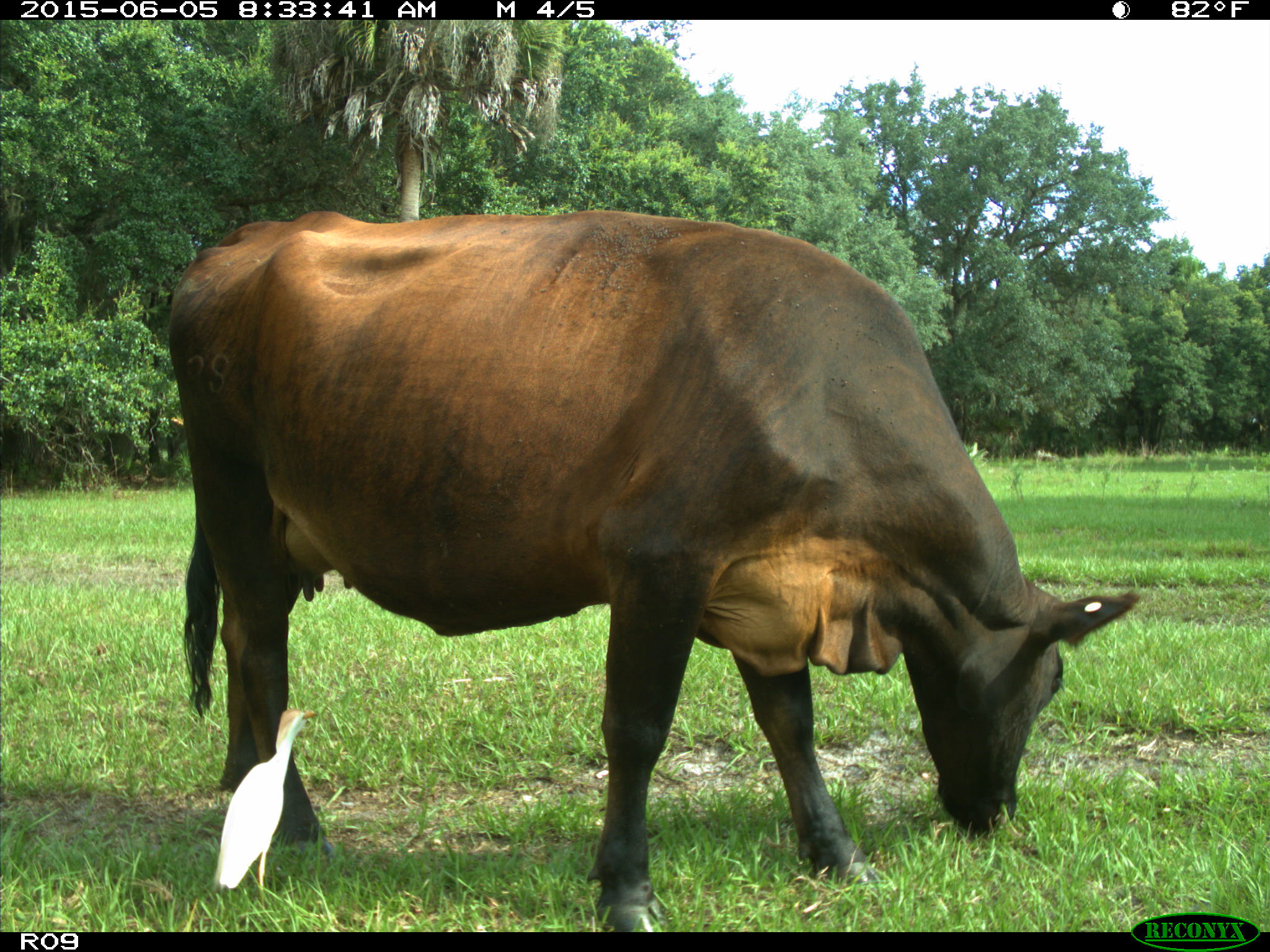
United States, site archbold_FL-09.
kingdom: Animalia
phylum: Chordata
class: Mammalia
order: Artiodactyla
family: Bovidae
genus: Bos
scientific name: Bos taurus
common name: domestic cow